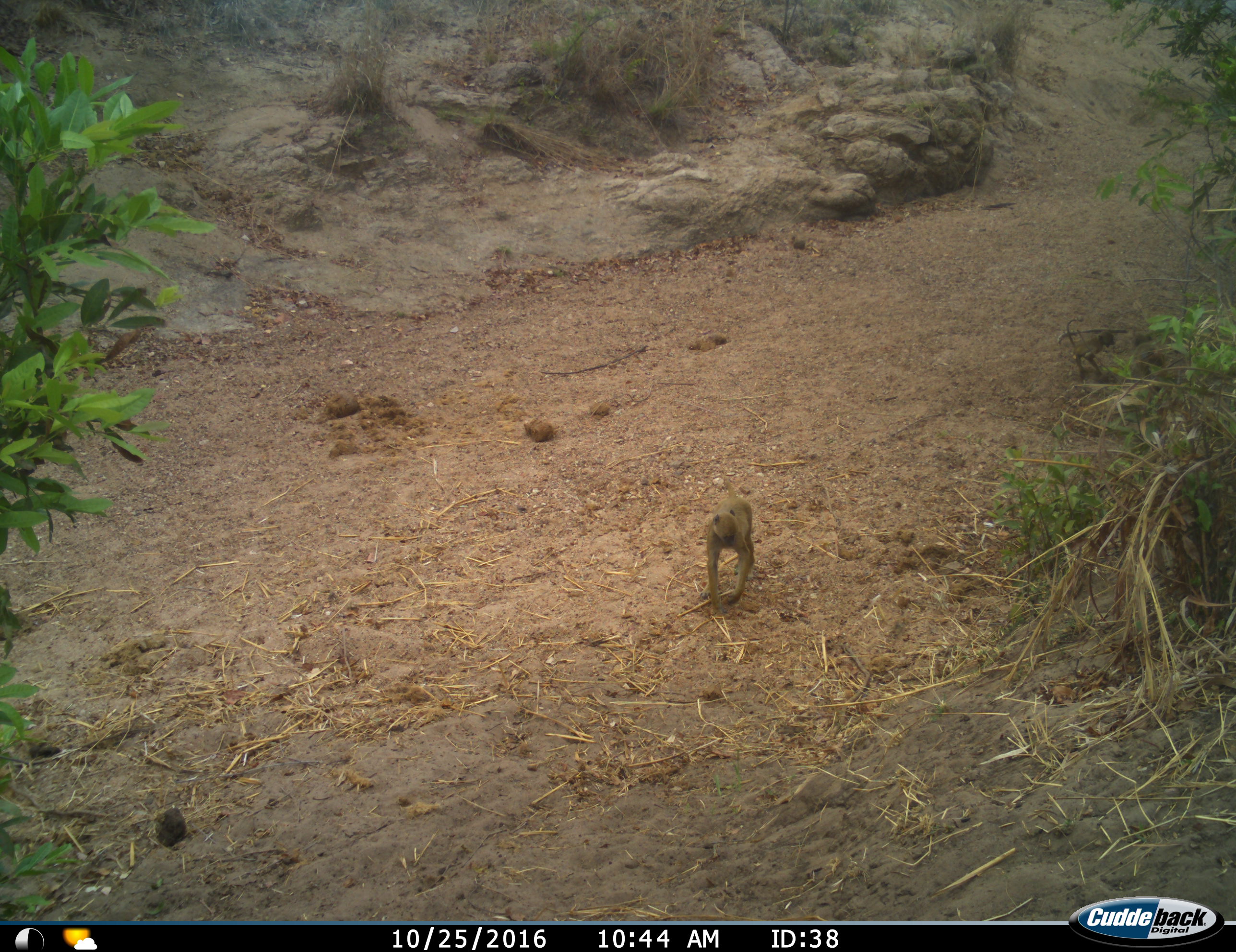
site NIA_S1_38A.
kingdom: Animalia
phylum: Chordata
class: Mammalia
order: Primates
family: Cercopithecidae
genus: Papio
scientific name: Papio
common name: baboon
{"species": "baboon (Papio)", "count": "1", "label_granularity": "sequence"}